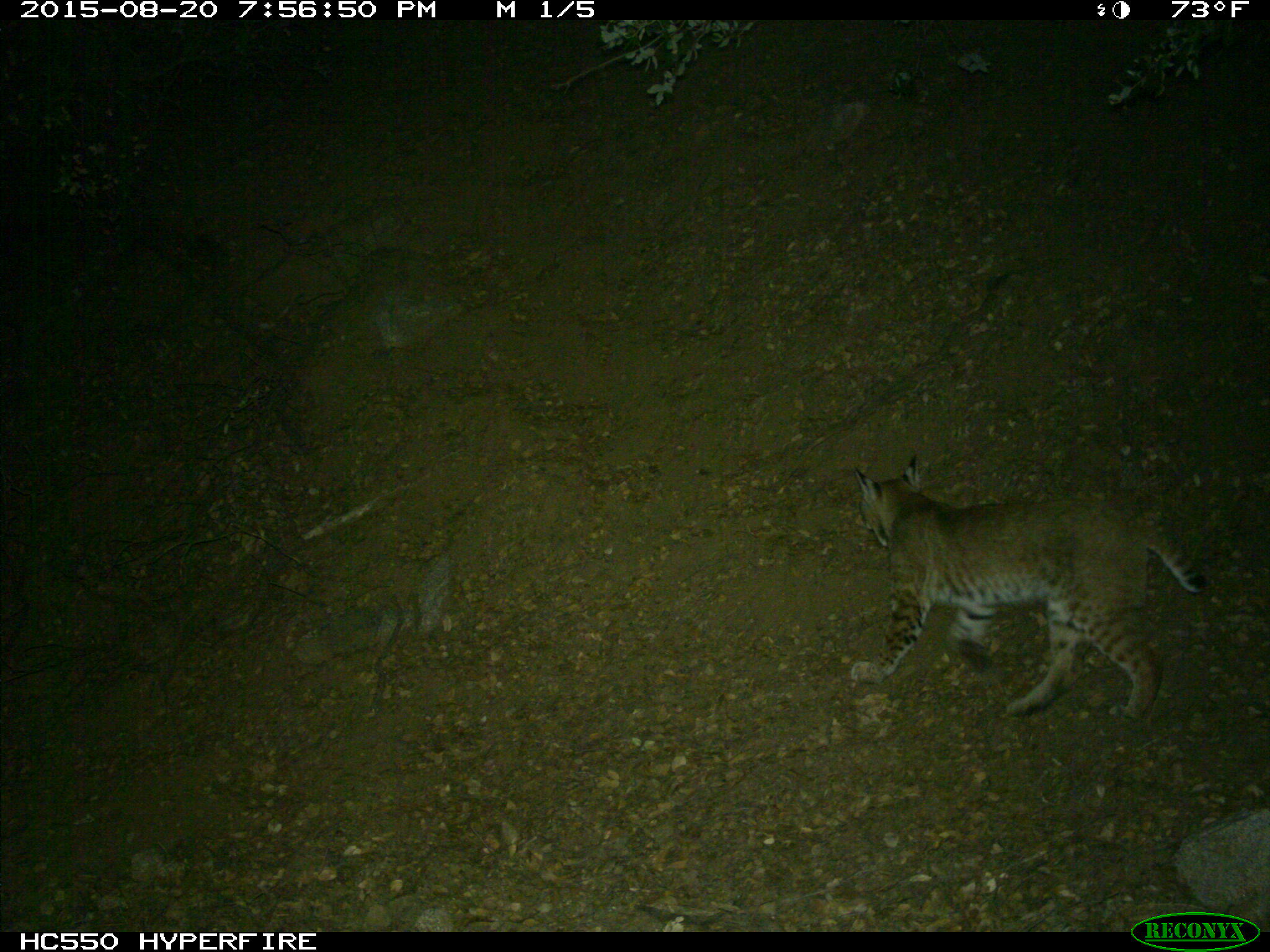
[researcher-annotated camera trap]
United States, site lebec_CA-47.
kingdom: Animalia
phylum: Chordata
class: Mammalia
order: Carnivora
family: Felidae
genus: Lynx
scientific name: Lynx rufus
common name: bobcat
Lynx rufus (bobcat).